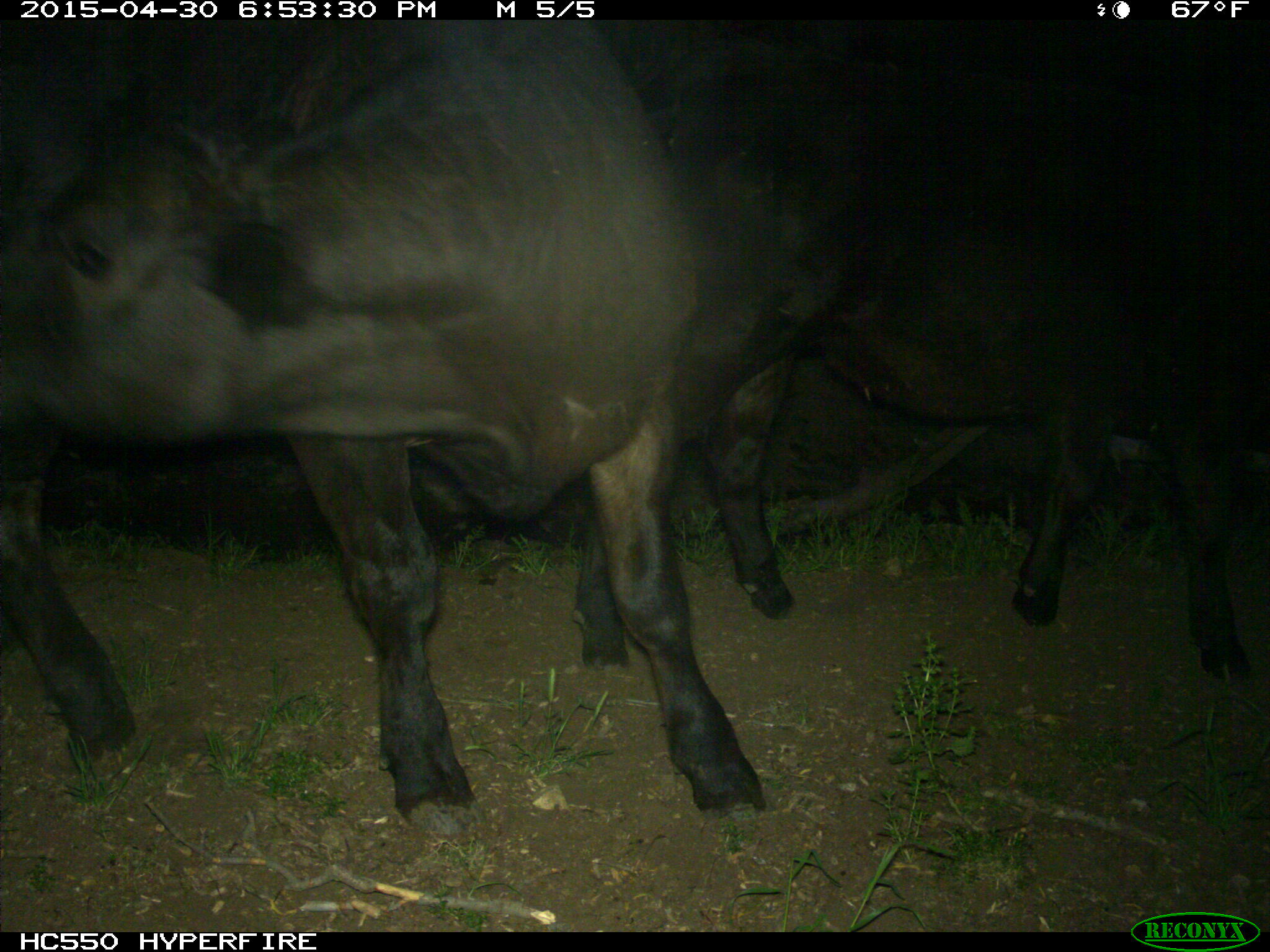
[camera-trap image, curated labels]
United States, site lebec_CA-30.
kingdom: Animalia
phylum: Chordata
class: Mammalia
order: Artiodactyla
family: Bovidae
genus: Bos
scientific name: Bos taurus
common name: domestic cow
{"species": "Bos taurus (domestic cow)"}